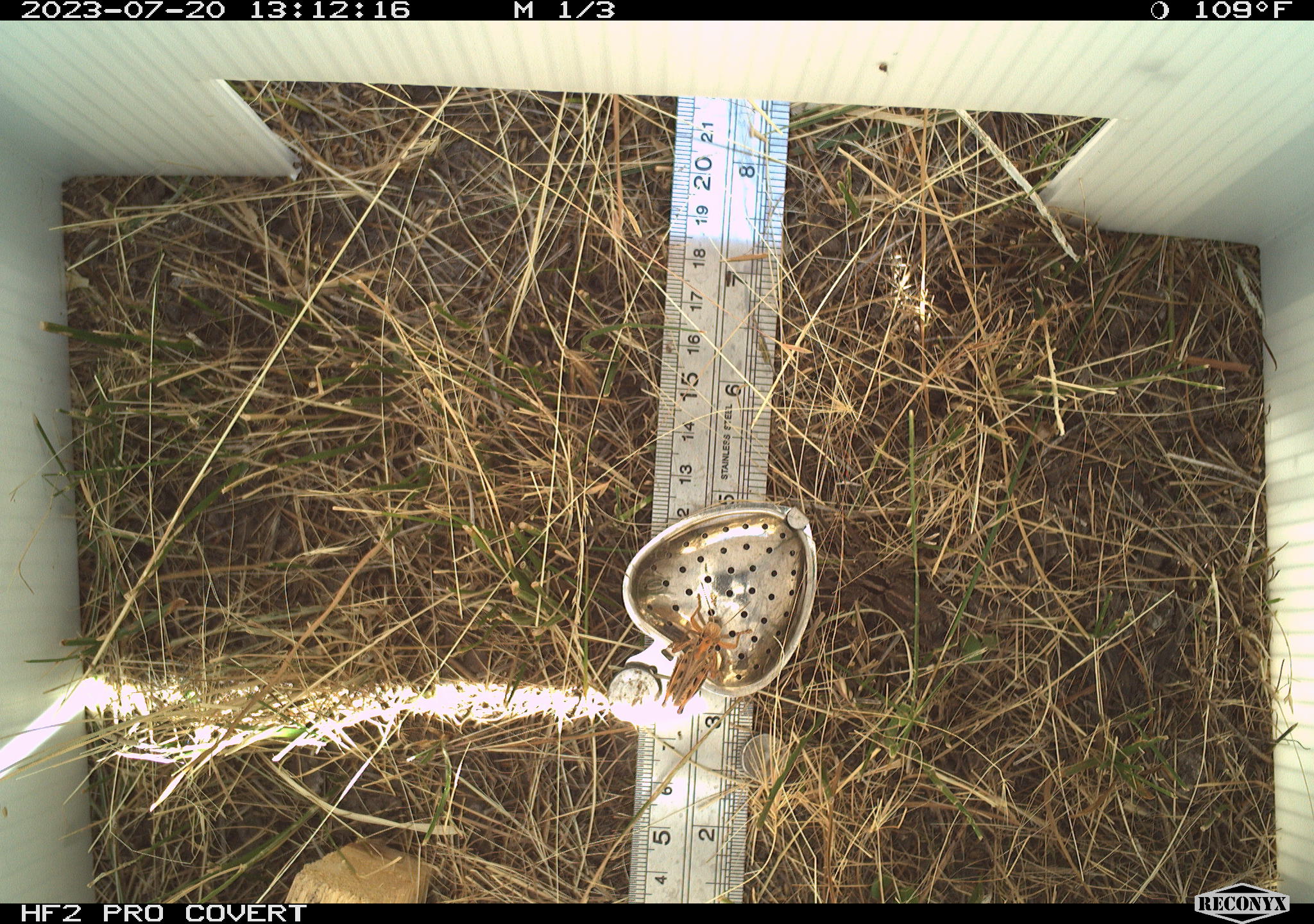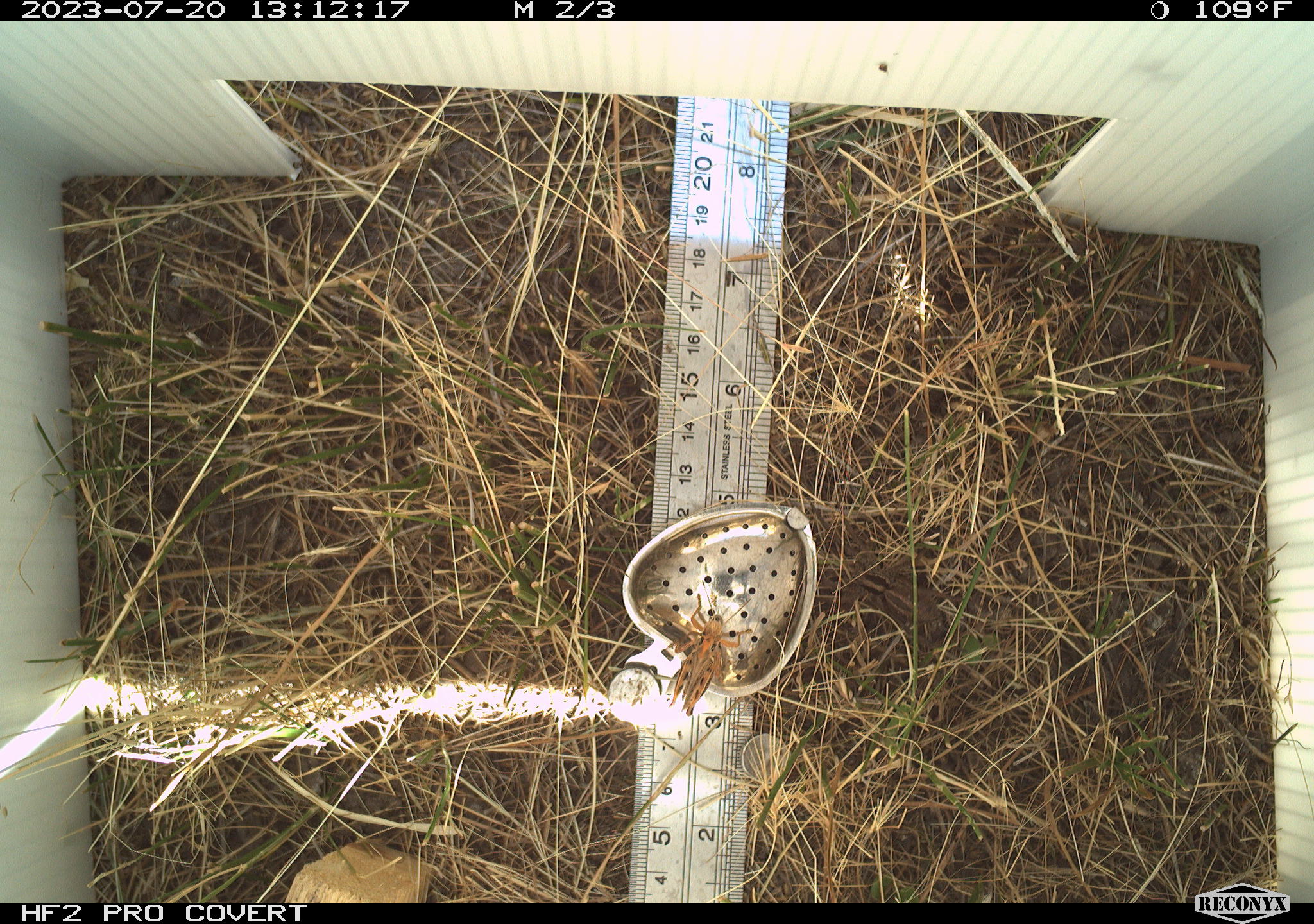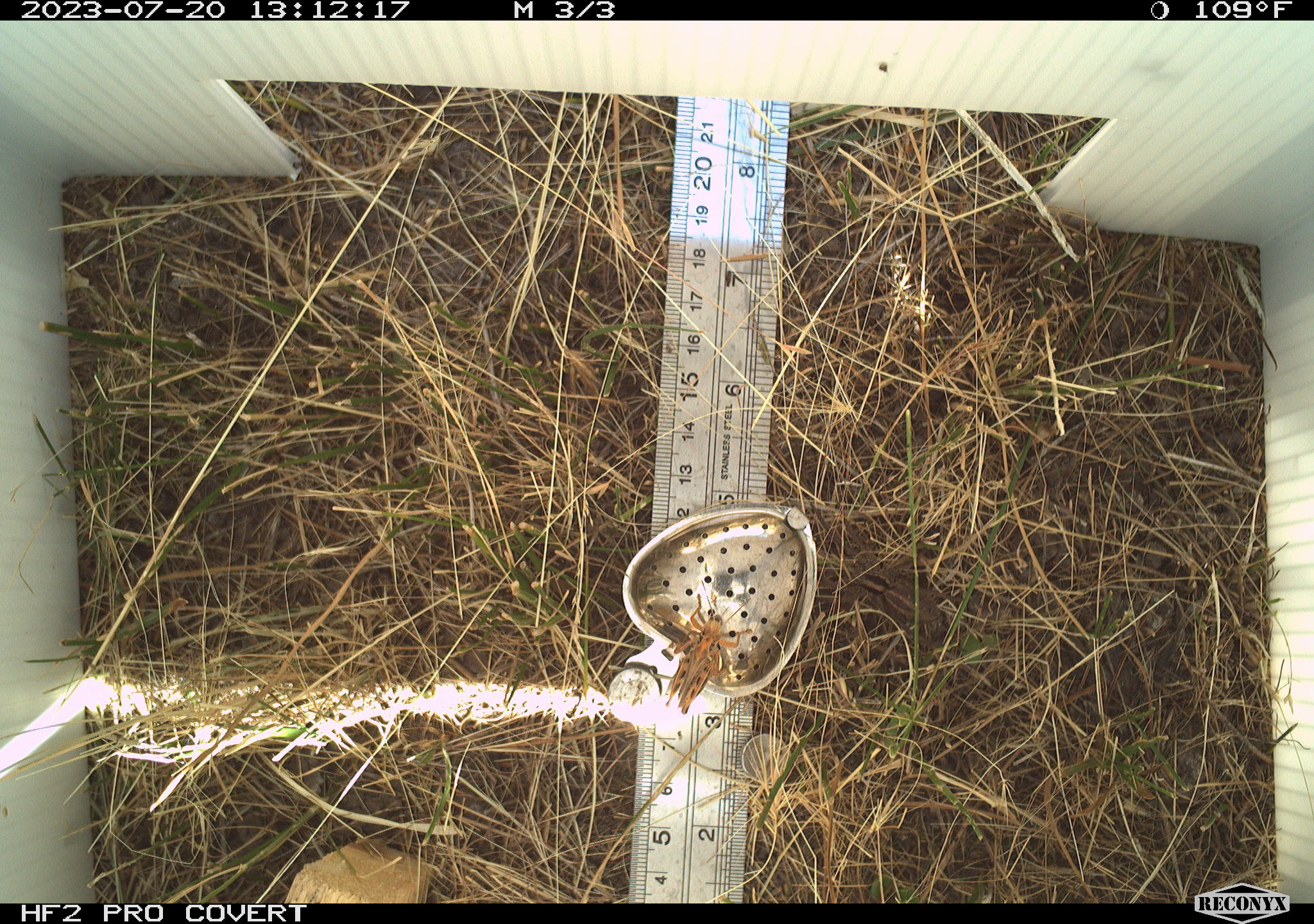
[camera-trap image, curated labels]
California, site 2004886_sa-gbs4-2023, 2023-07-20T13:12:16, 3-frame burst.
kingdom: Animalia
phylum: Arthropoda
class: Insecta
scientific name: Insecta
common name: insect